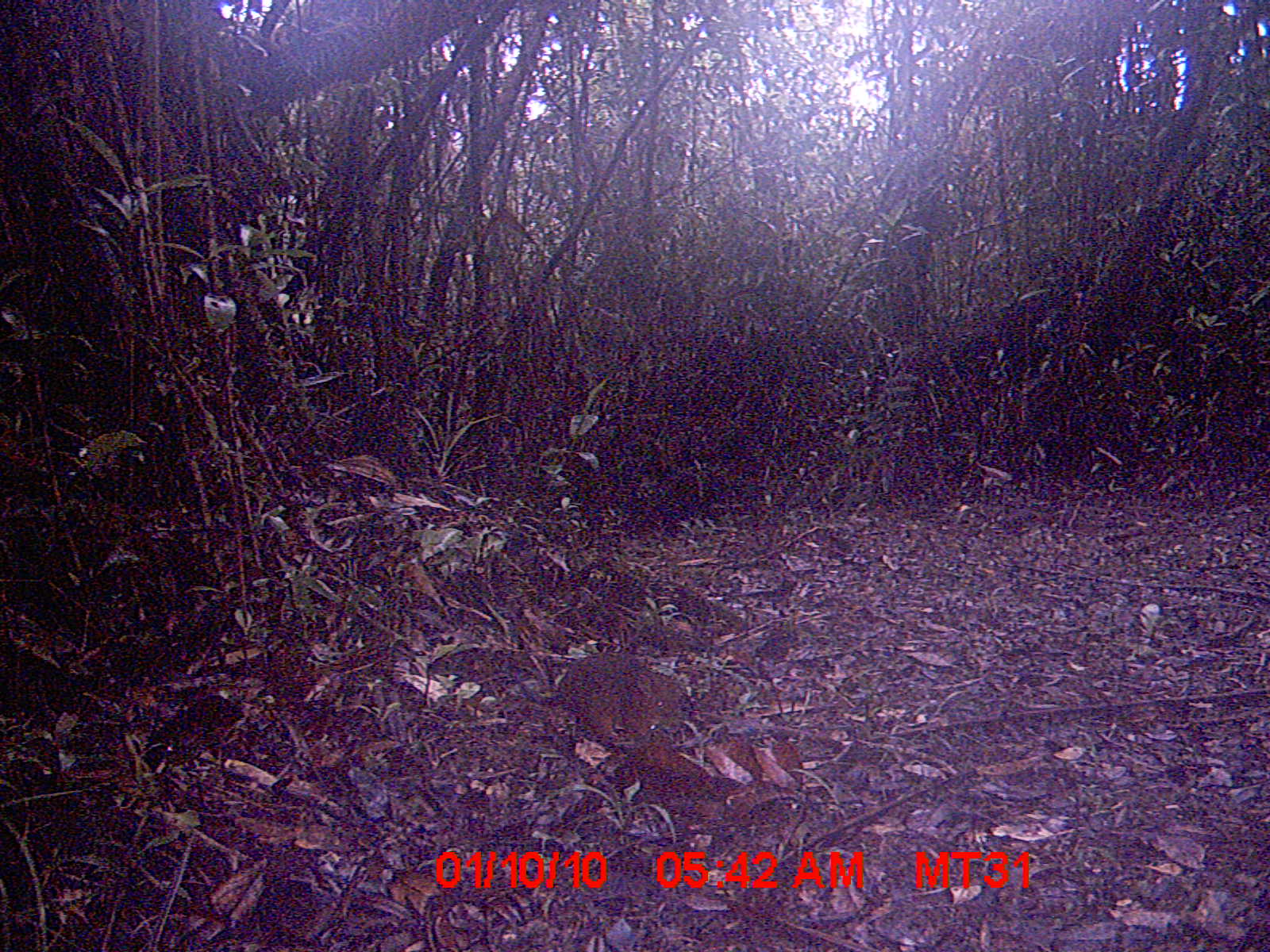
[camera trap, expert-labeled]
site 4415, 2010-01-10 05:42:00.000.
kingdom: Animalia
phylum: Chordata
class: Mammalia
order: Rodentia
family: Nesomyidae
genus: Hypogeomys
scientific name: Hypogeomys antimena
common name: malagasy giant rat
Hypogeomys antimena (malagasy giant rat), count 1.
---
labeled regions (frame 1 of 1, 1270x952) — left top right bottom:
hypogeomys antimena: 518 652 684 755